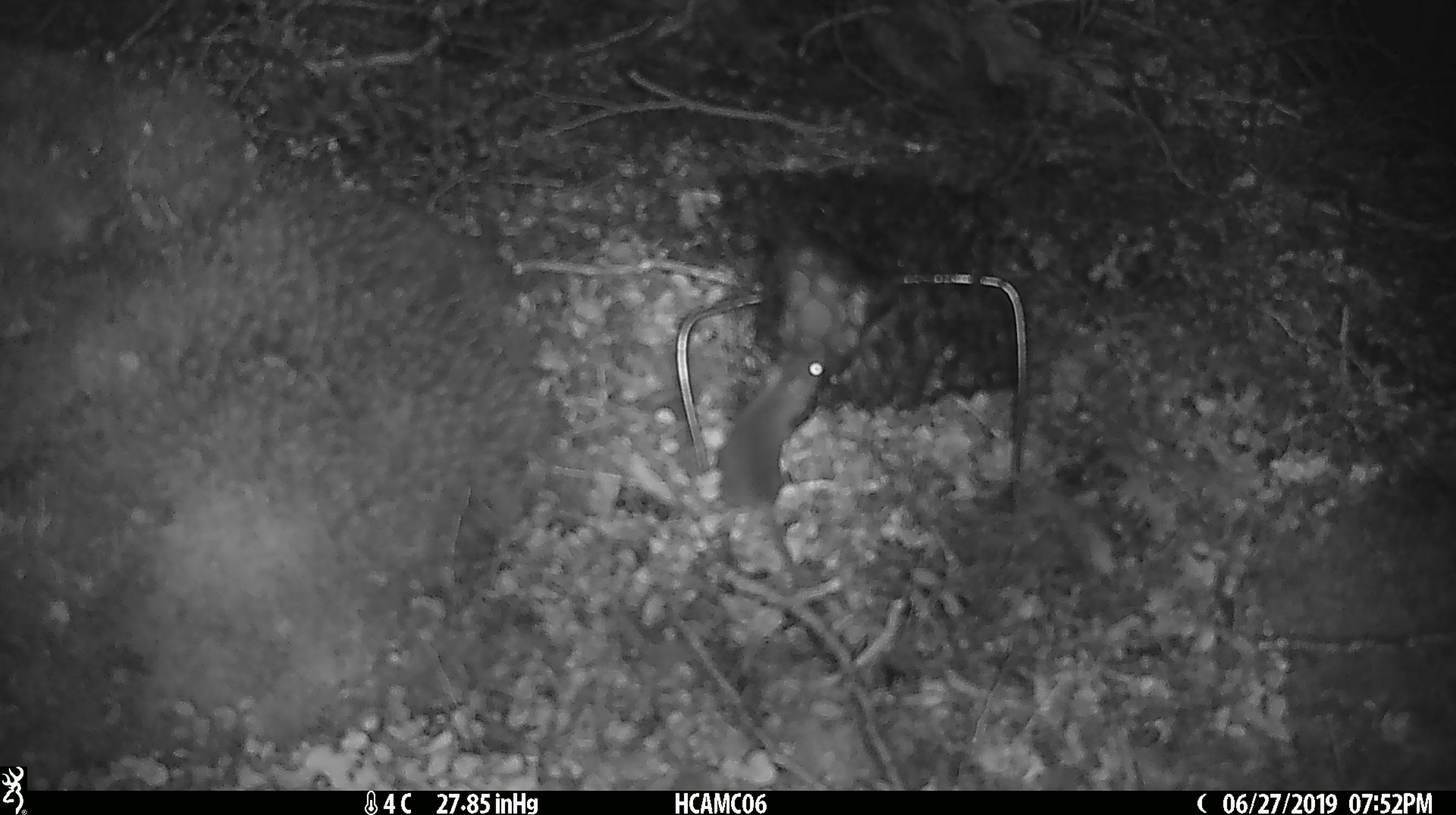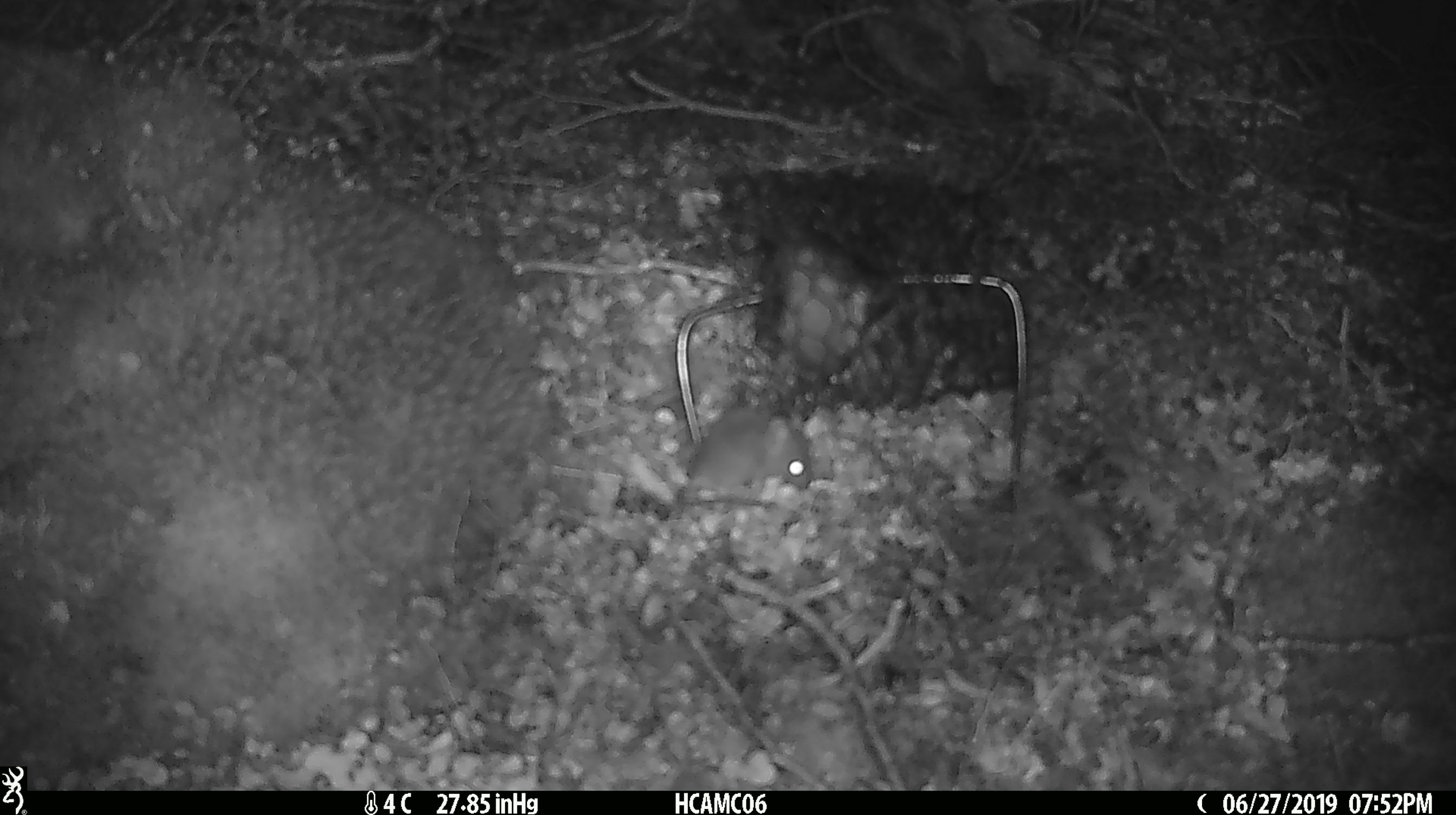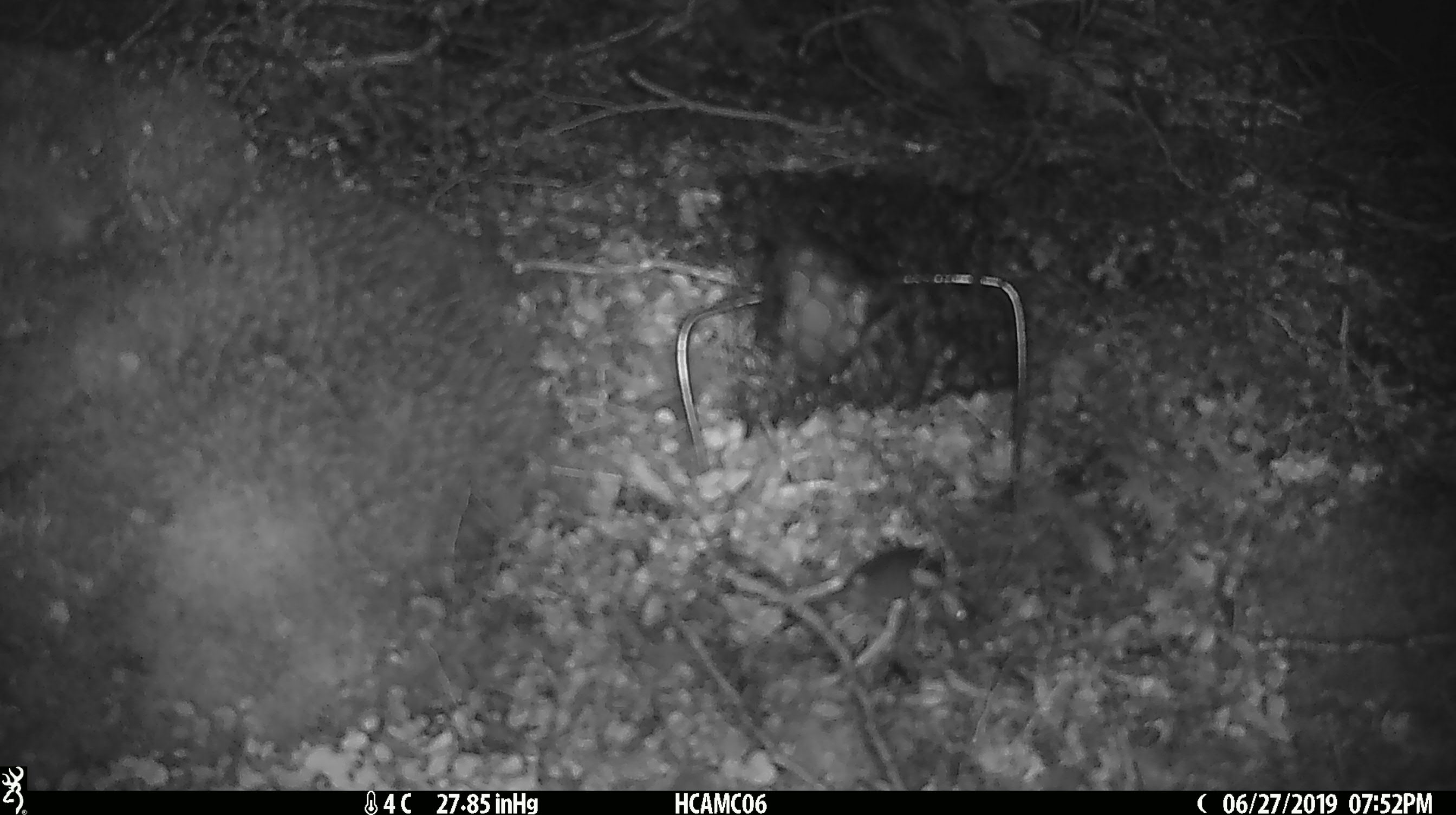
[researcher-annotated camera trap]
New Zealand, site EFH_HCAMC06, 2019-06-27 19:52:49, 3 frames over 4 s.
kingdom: Animalia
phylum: Chordata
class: Mammalia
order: Rodentia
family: Muridae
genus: Mus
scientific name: Mus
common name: mouse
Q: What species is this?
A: Mouse (Mus).